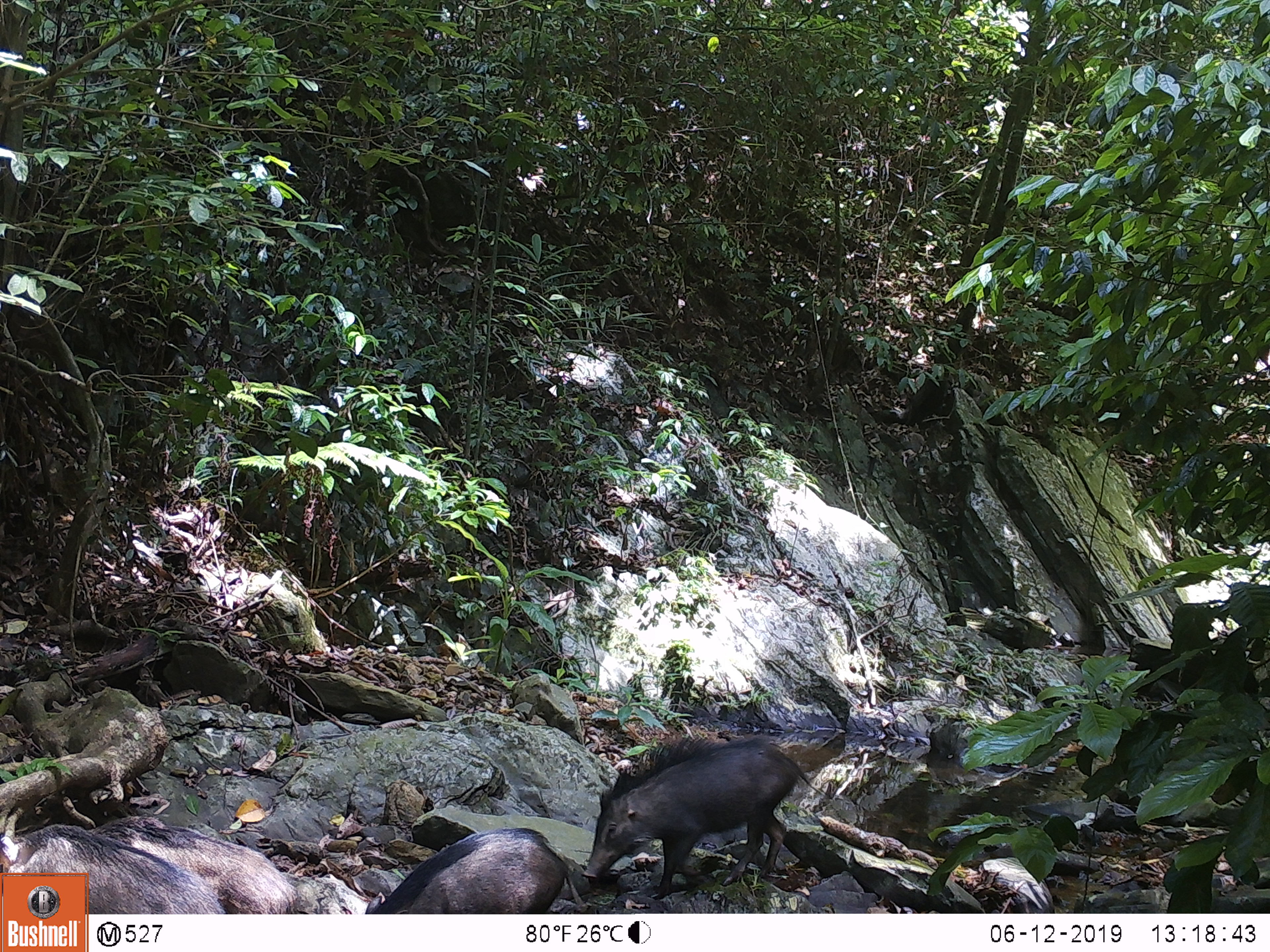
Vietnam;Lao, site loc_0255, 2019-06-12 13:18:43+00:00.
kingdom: Animalia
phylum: Chordata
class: Mammalia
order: Artiodactyla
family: Suidae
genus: Sus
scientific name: Sus scrofa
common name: eurasian wild pig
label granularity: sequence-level